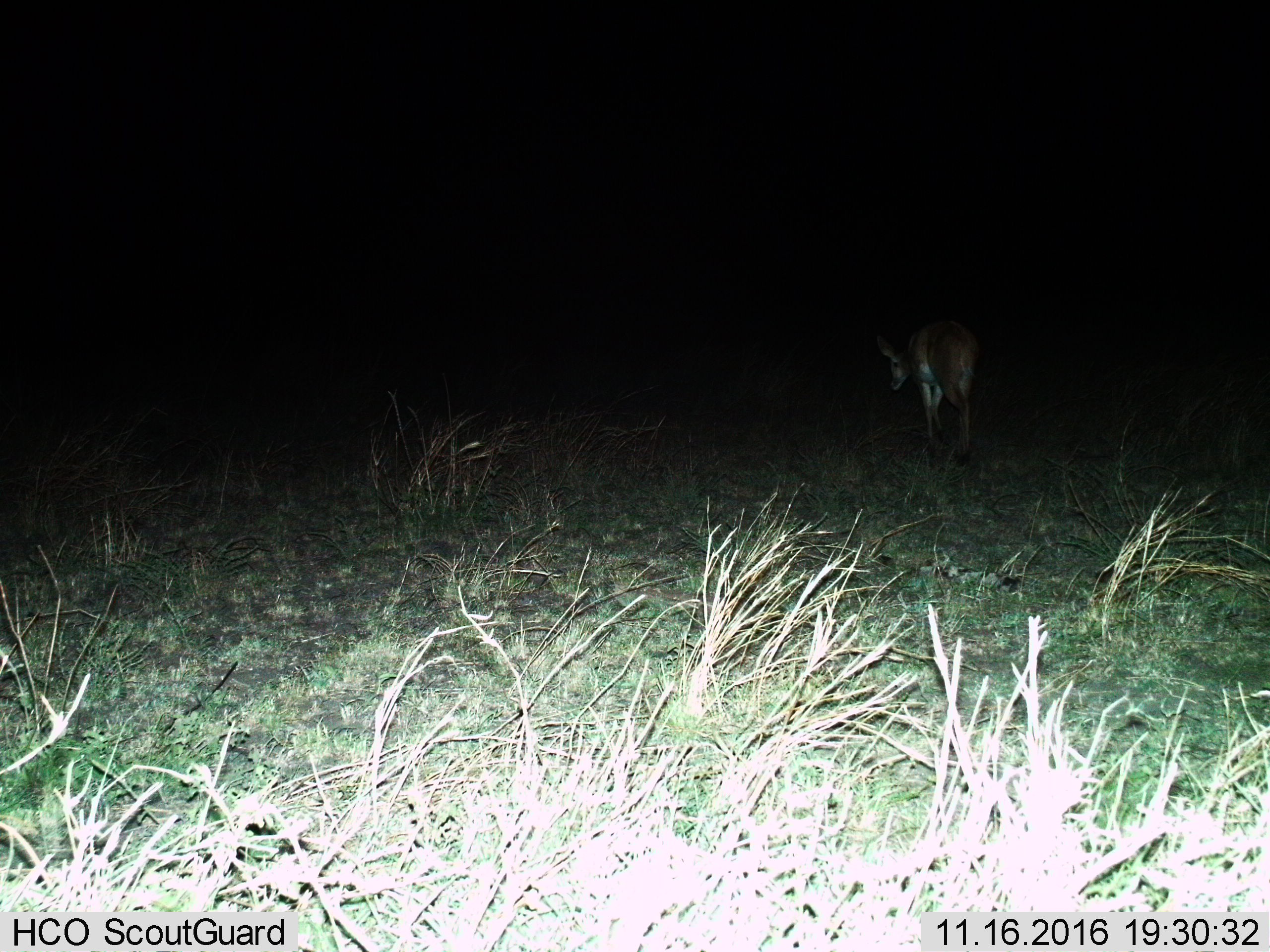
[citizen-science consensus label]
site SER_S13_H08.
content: unidentified animal